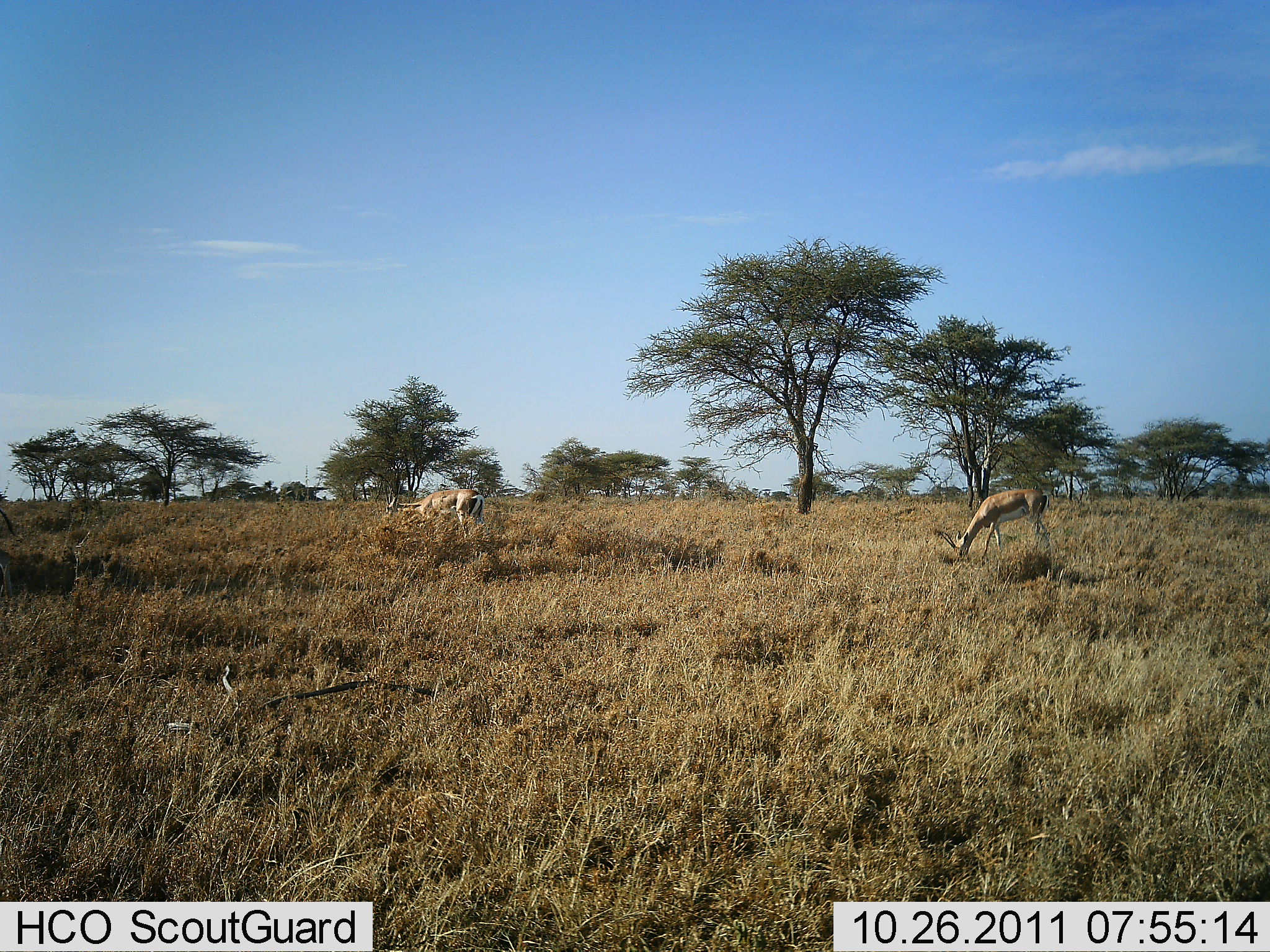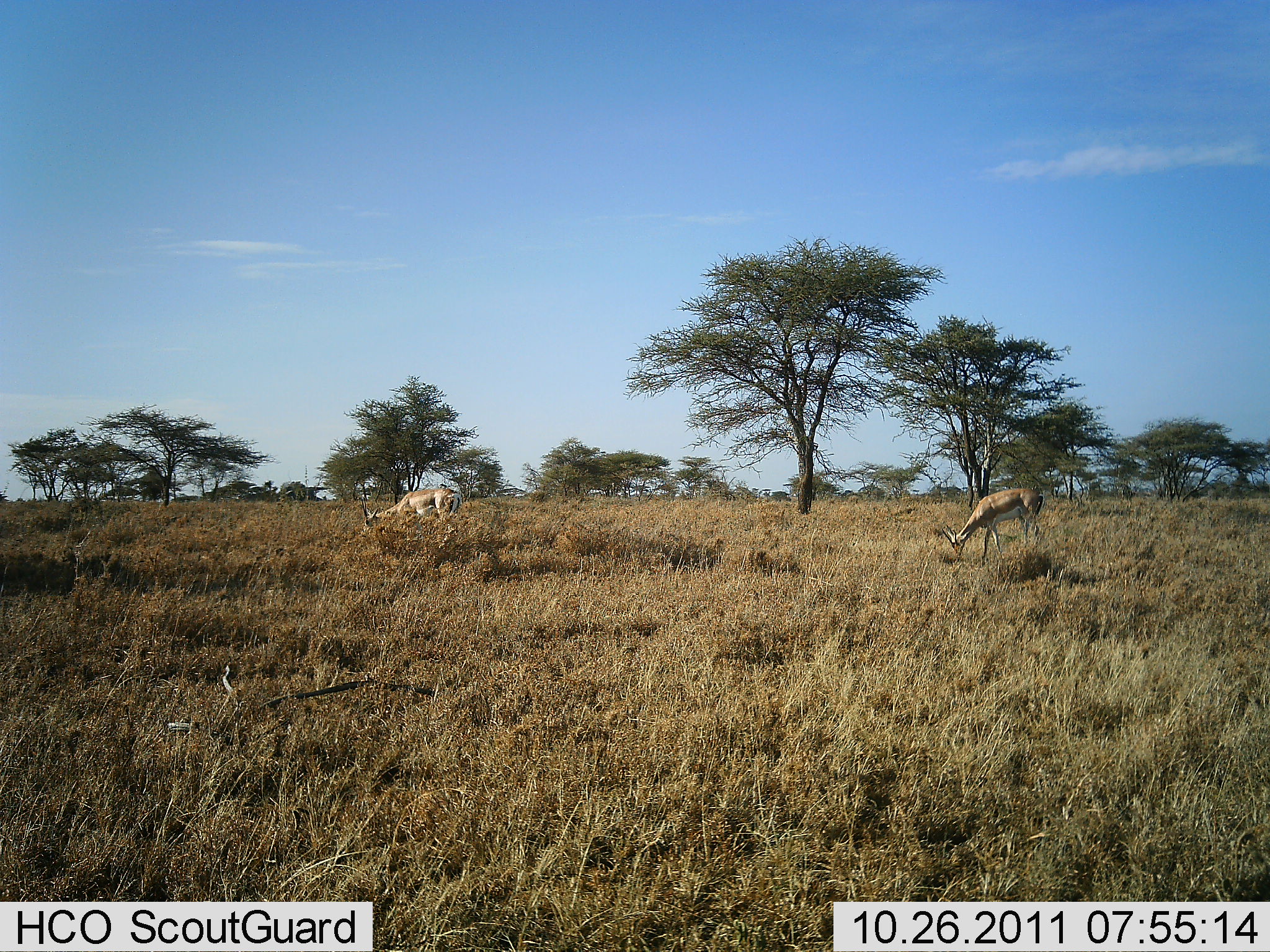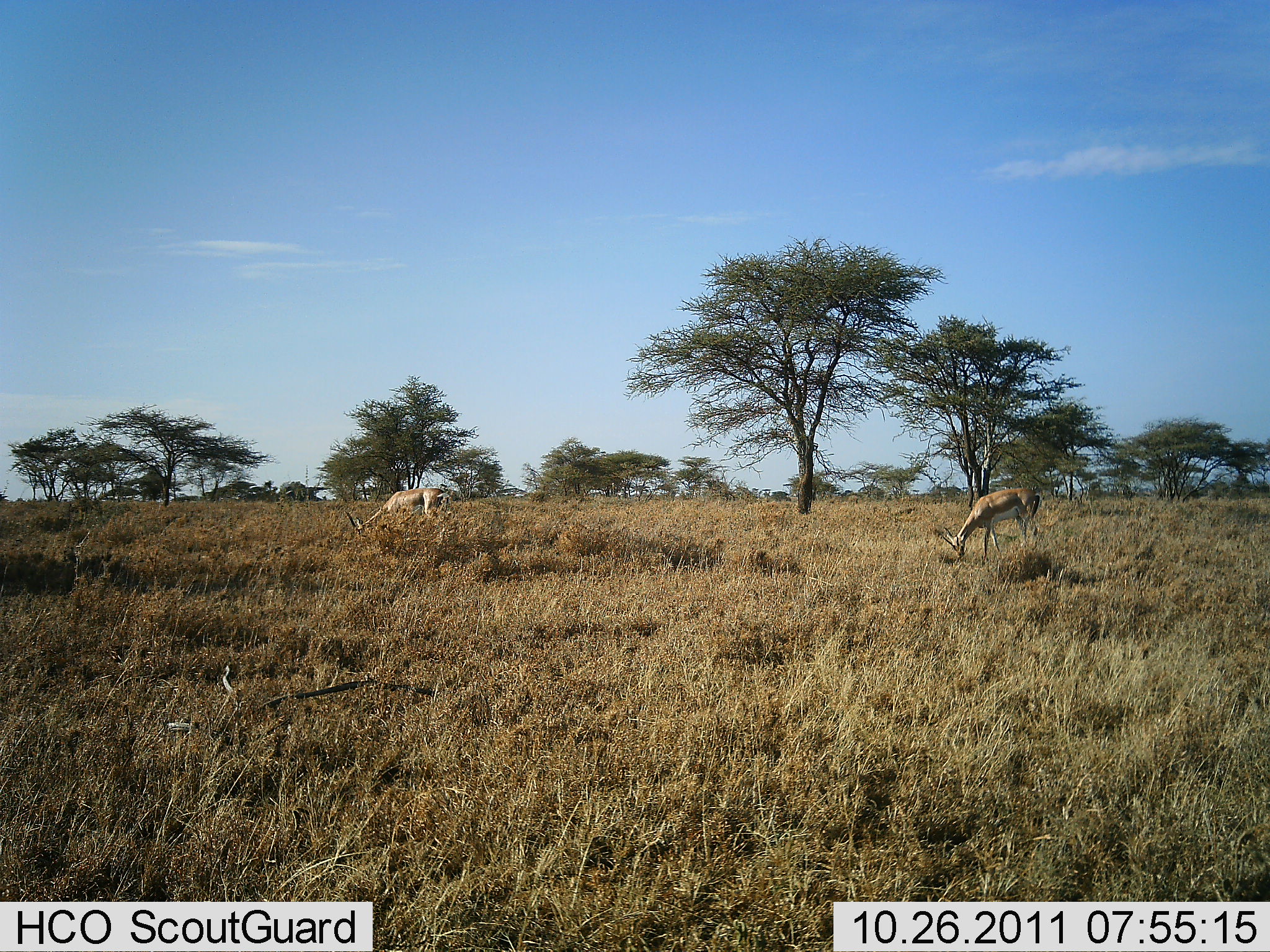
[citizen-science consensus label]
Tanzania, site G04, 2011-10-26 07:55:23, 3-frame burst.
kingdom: Animalia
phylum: Chordata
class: Mammalia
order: Artiodactyla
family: Bovidae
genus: Nanger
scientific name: Nanger granti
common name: grant's gazelle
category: gazellegrants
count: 2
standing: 27%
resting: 0%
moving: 0%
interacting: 0%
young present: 0%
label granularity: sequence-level